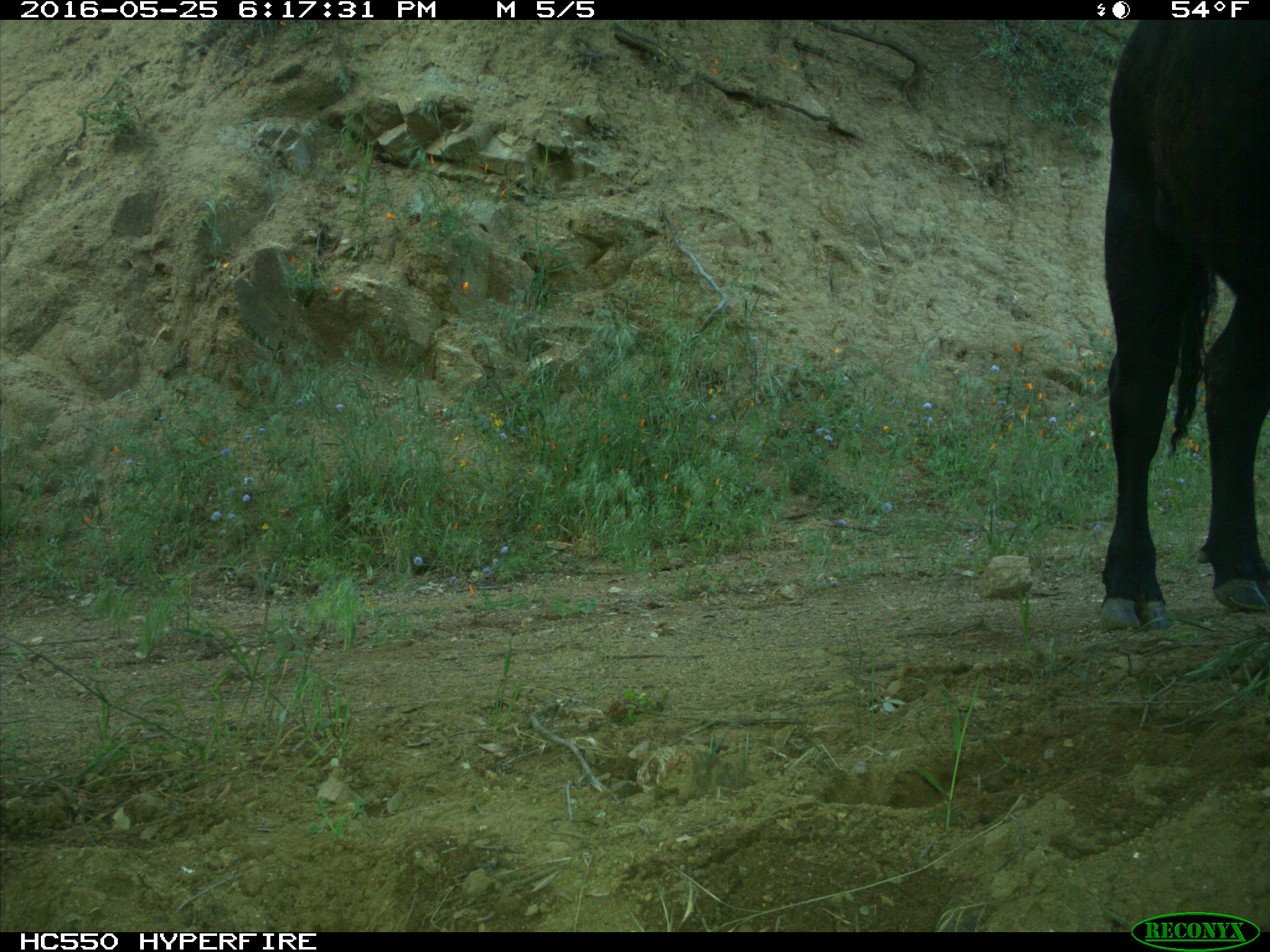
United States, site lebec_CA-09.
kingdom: Animalia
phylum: Chordata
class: Mammalia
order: Artiodactyla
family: Bovidae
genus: Bos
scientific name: Bos taurus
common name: domestic cow